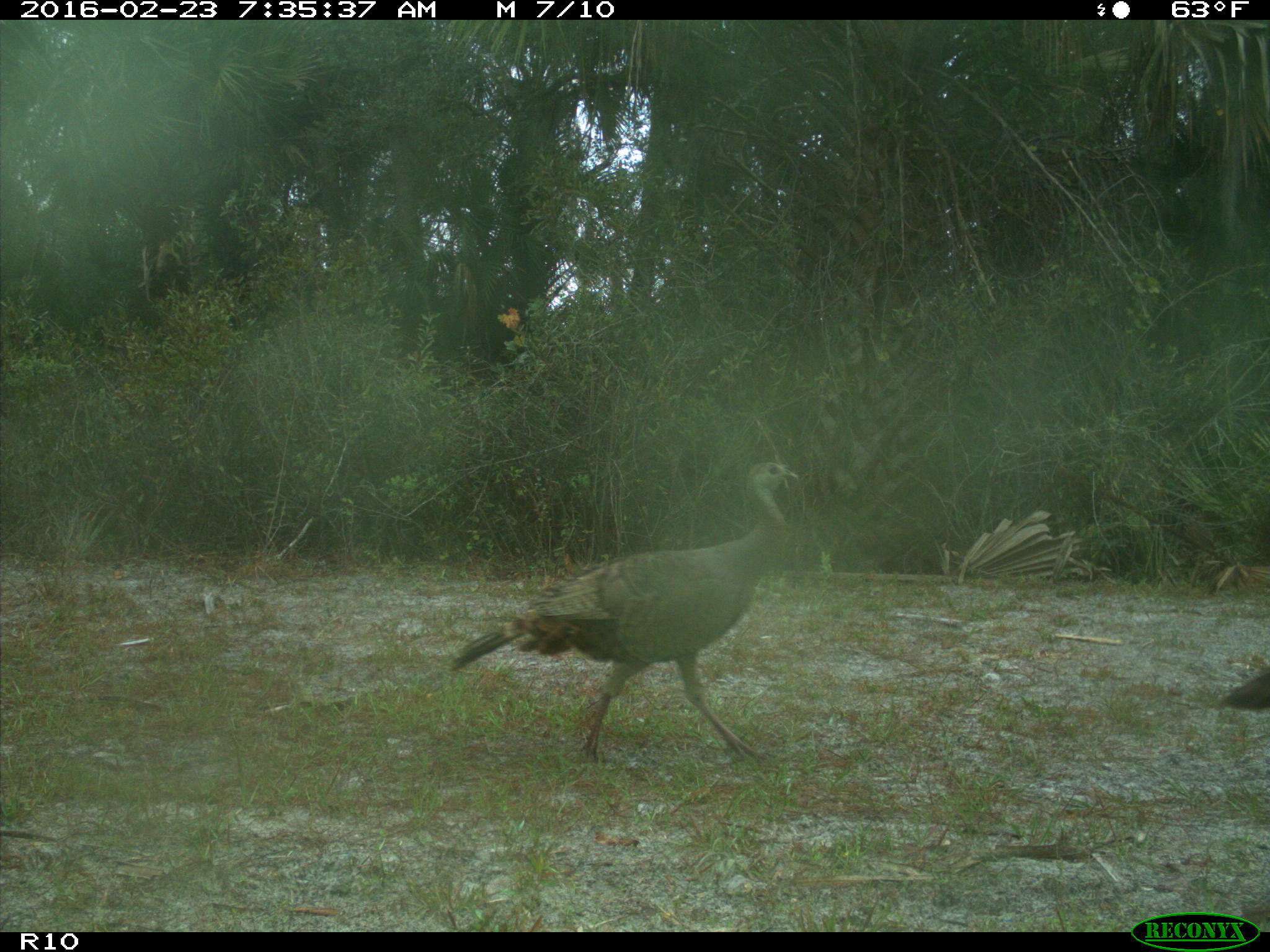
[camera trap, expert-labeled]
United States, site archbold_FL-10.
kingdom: Animalia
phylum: Chordata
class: Aves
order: Galliformes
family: Phasianidae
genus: Meleagris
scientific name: Meleagris gallopavo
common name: wild turkey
Meleagris gallopavo (wild turkey).